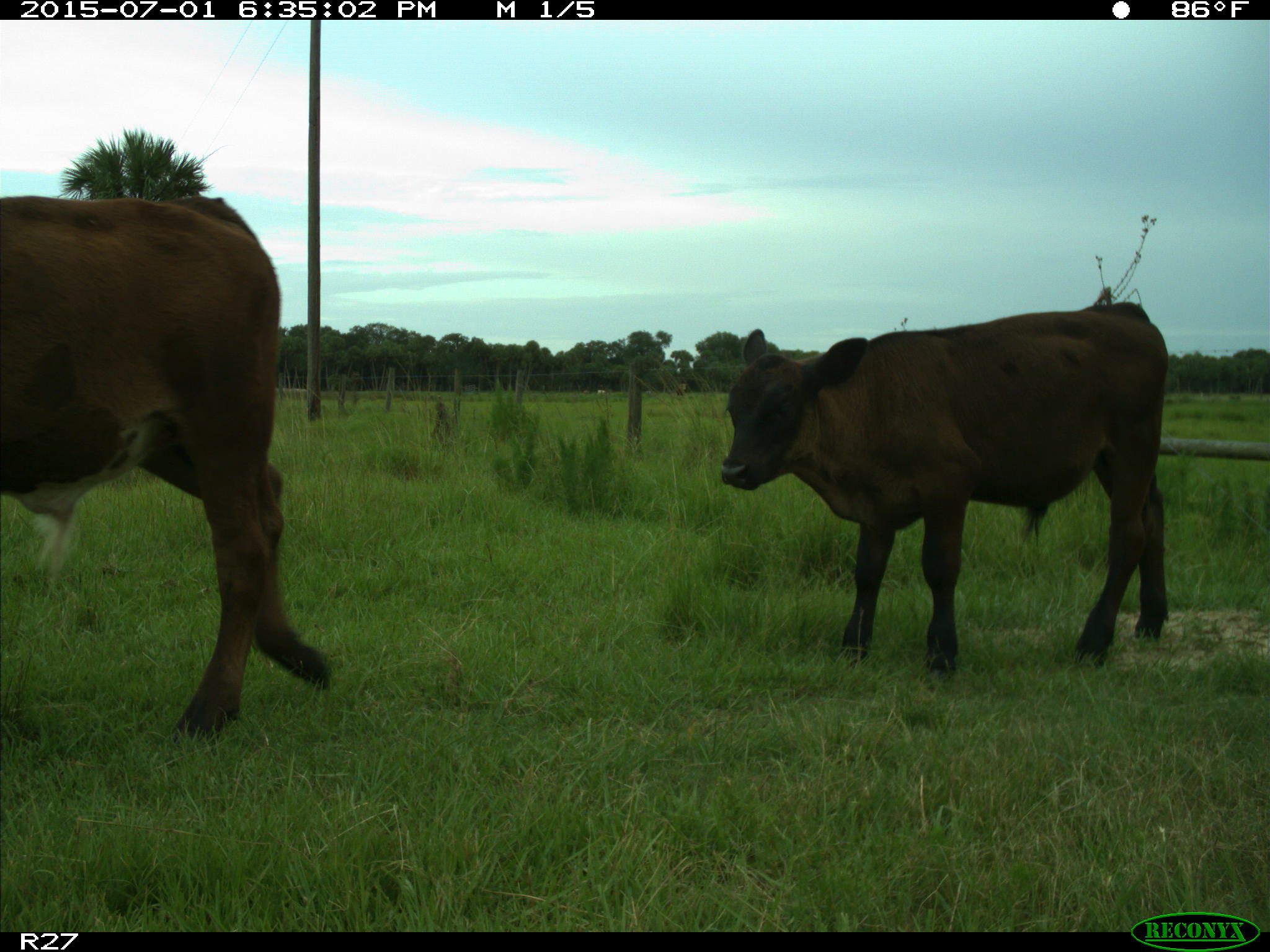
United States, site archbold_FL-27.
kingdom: Animalia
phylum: Chordata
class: Mammalia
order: Artiodactyla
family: Bovidae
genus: Bos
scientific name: Bos taurus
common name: domestic cow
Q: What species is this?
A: Bos taurus (domestic cow).